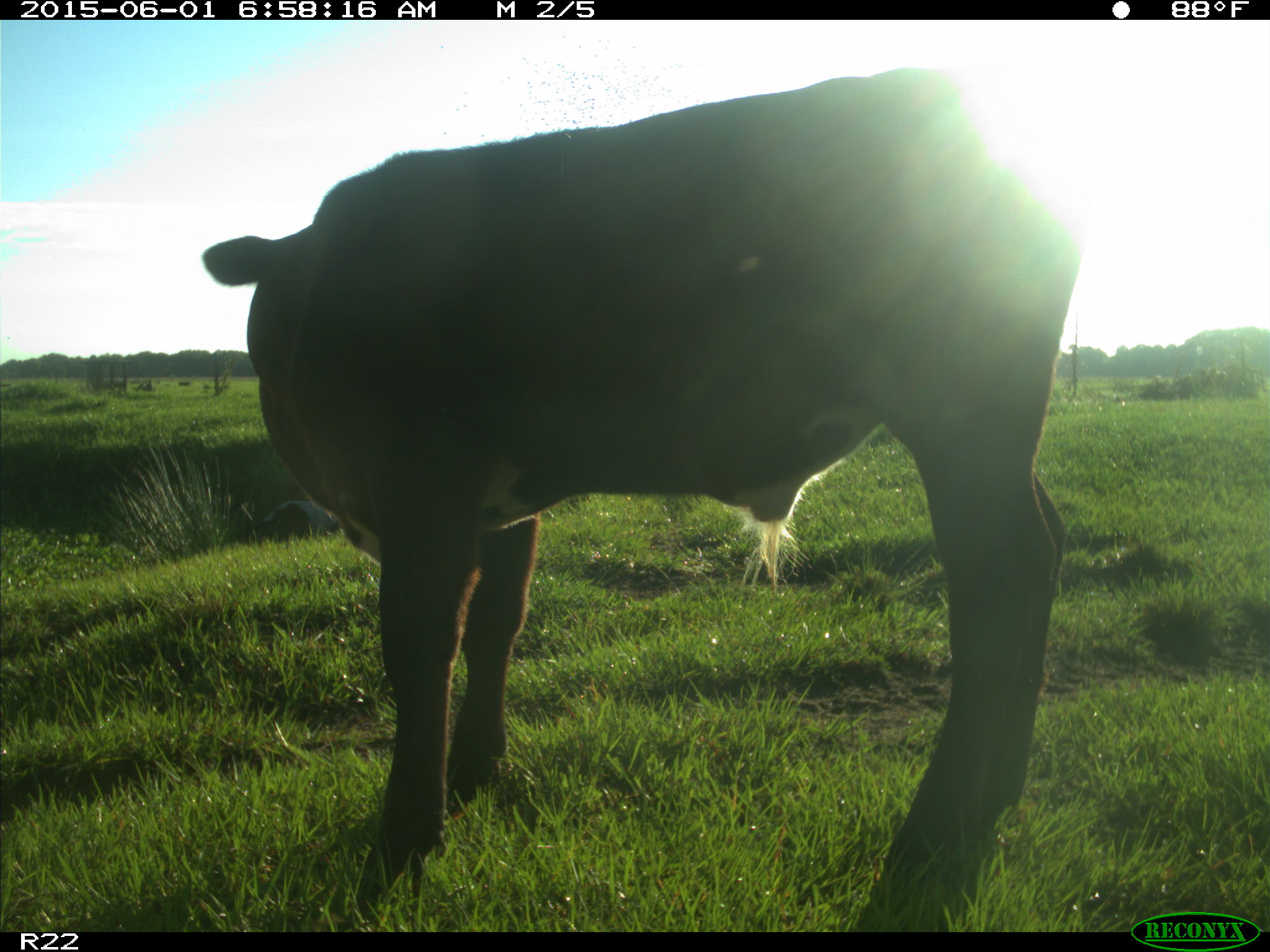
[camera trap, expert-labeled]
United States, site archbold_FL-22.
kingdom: Animalia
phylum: Chordata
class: Mammalia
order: Artiodactyla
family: Bovidae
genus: Bos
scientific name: Bos taurus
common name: domestic cow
Bos taurus (domestic cow).